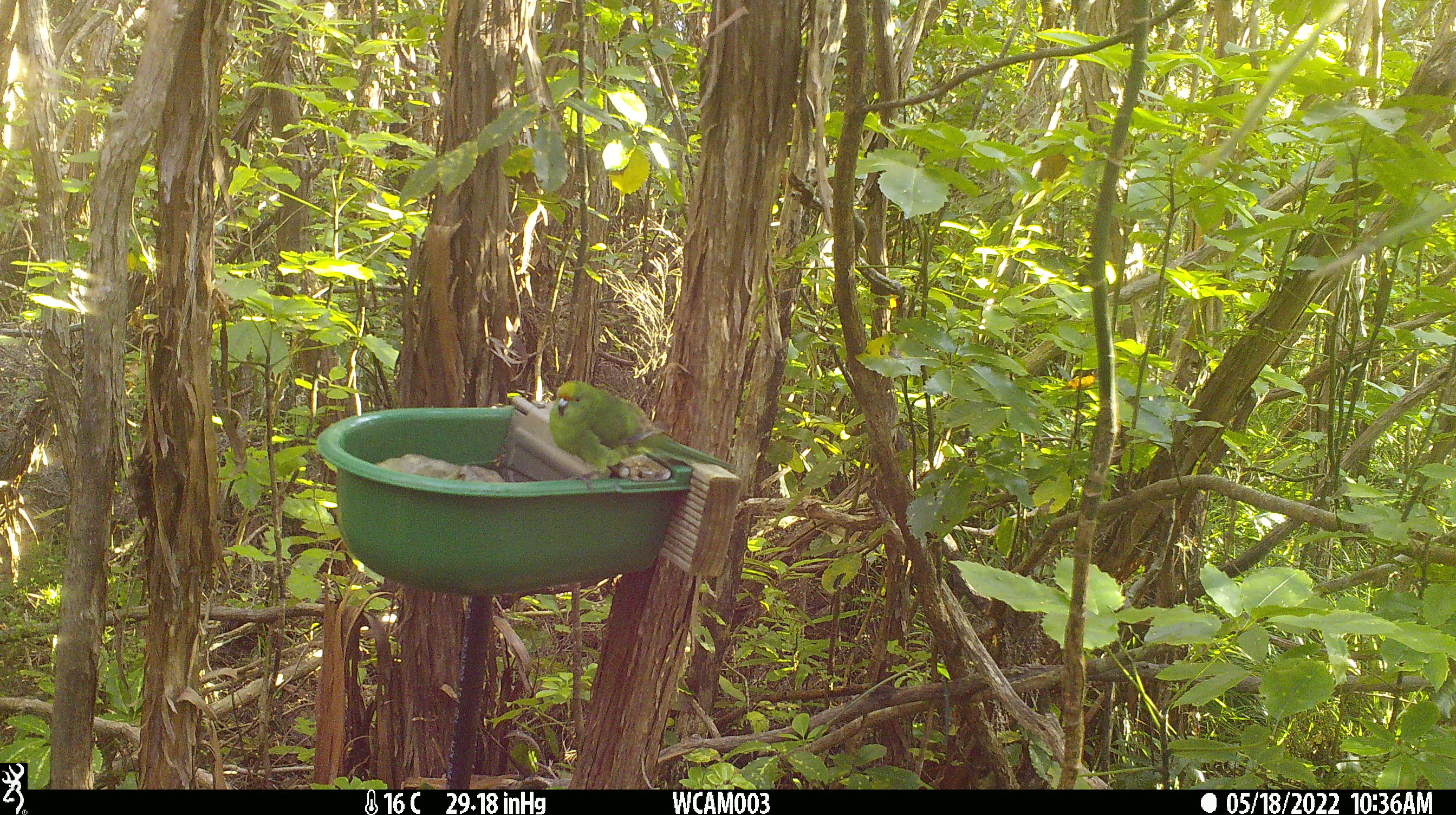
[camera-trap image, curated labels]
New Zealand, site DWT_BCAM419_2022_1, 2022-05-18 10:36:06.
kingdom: Animalia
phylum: Chordata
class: Aves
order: Psittaciformes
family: Psittaculidae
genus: Cyanoramphus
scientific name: Cyanoramphus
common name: parakeet